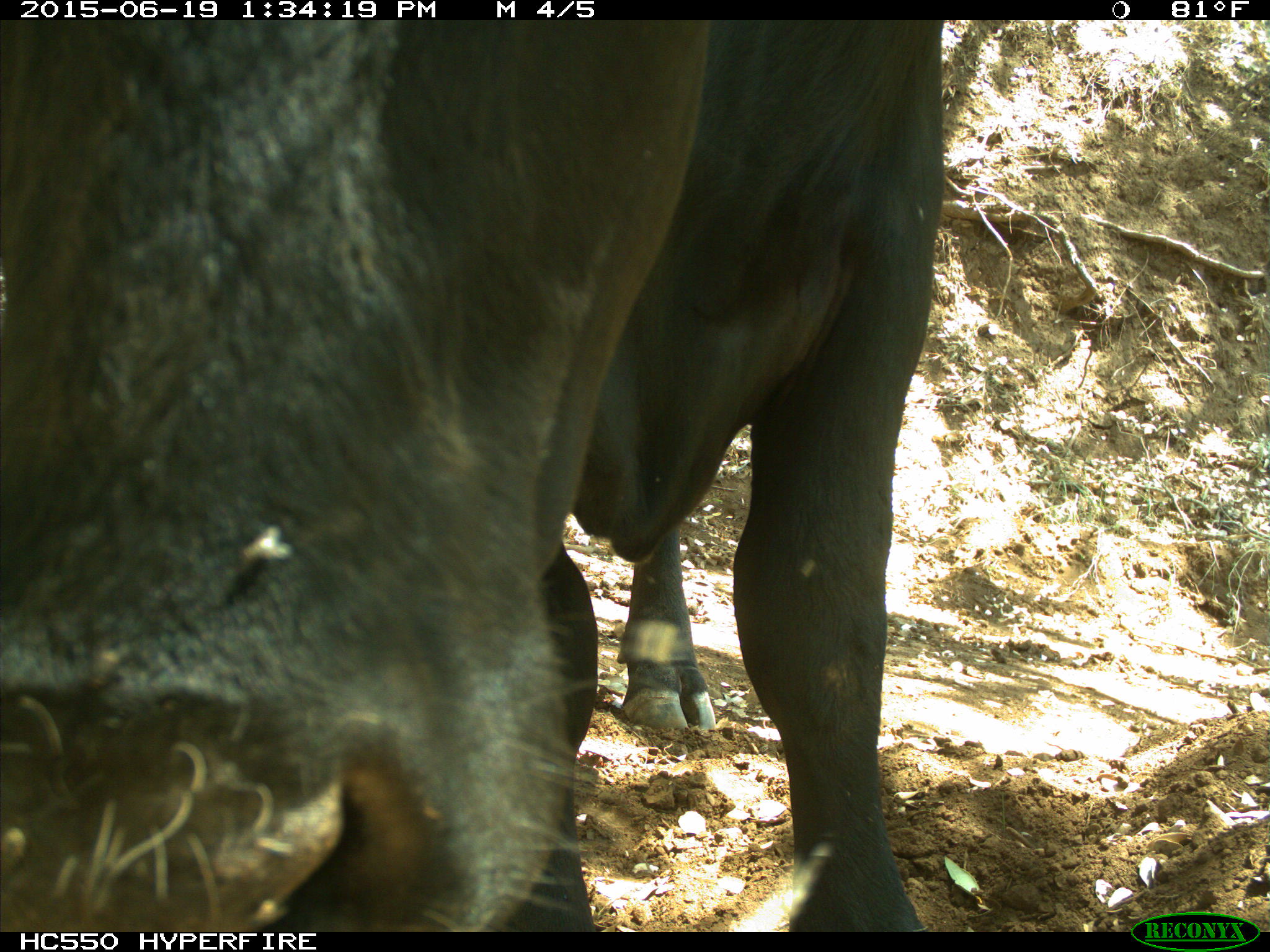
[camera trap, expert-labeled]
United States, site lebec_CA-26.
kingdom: Animalia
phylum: Chordata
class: Mammalia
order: Artiodactyla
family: Bovidae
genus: Bos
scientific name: Bos taurus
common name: domestic cow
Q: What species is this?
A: Bos taurus (domestic cow).